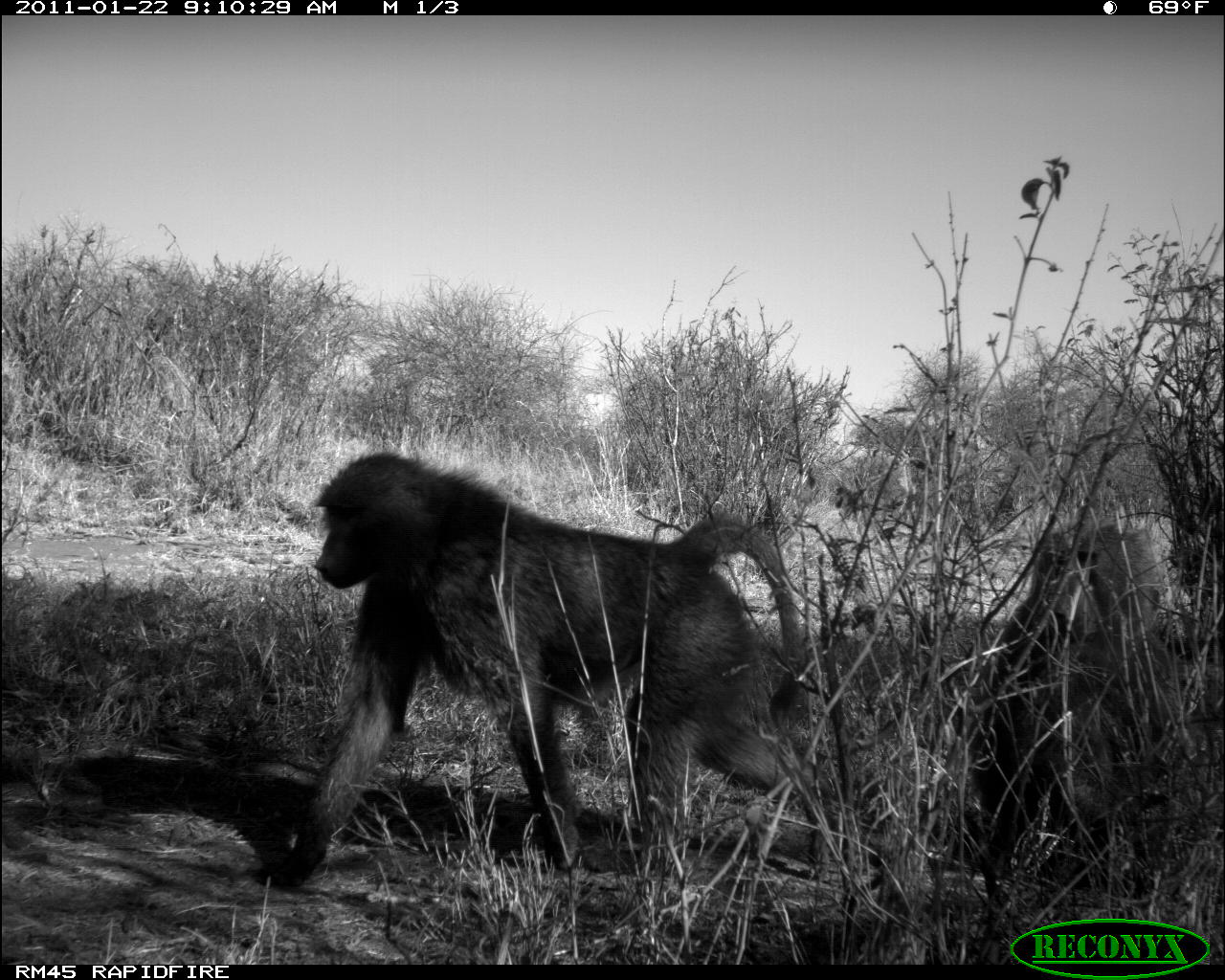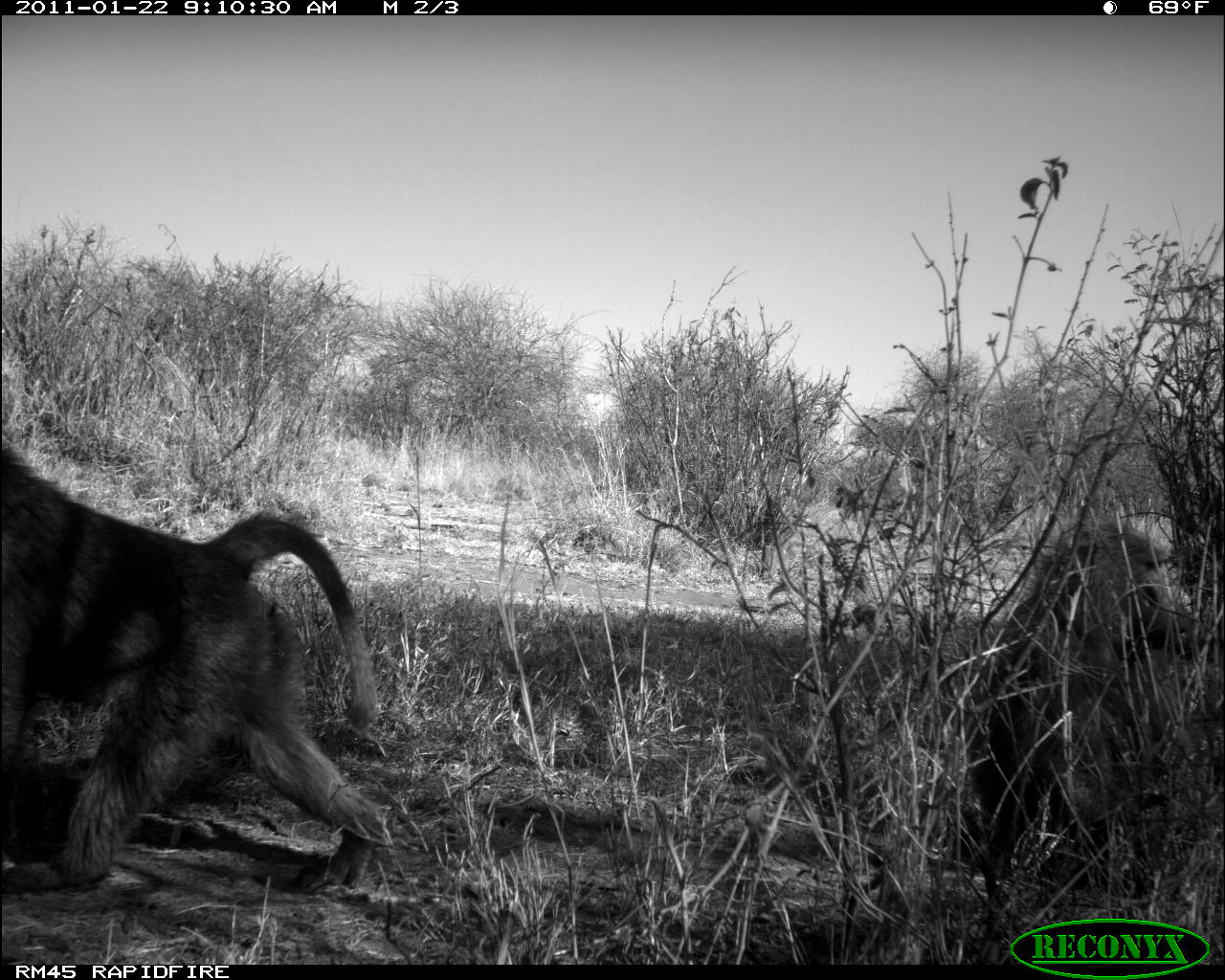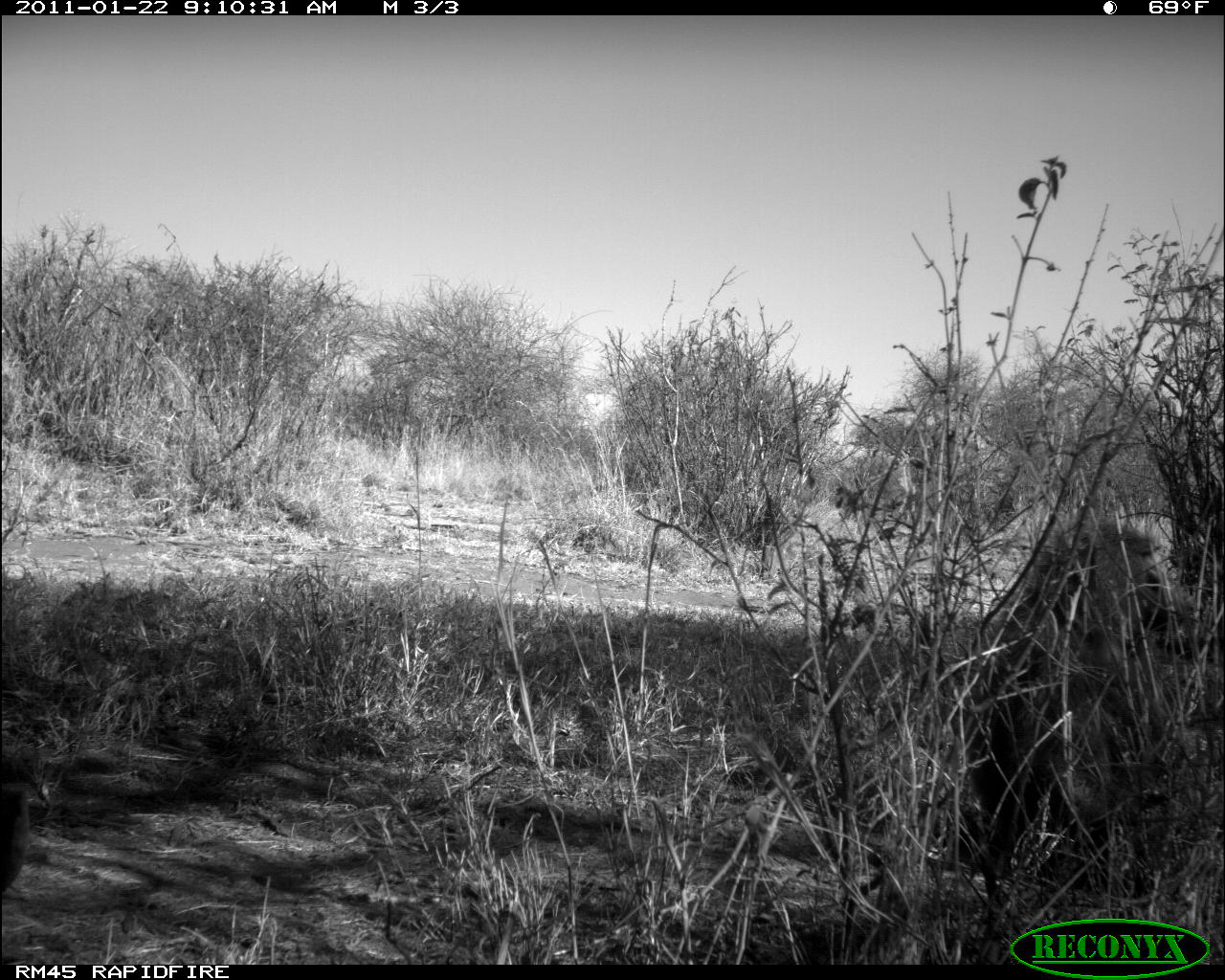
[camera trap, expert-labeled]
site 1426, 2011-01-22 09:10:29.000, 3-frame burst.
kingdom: Animalia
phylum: Chordata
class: Mammalia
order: Primates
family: Cercopithecidae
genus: Papio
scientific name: Papio anubis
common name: olive baboon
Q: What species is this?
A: Papio anubis (olive baboon).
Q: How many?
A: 2.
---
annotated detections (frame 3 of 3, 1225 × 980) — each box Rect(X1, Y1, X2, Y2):
papio anubis: Rect(943, 516, 1185, 908); Rect(0, 782, 33, 893)